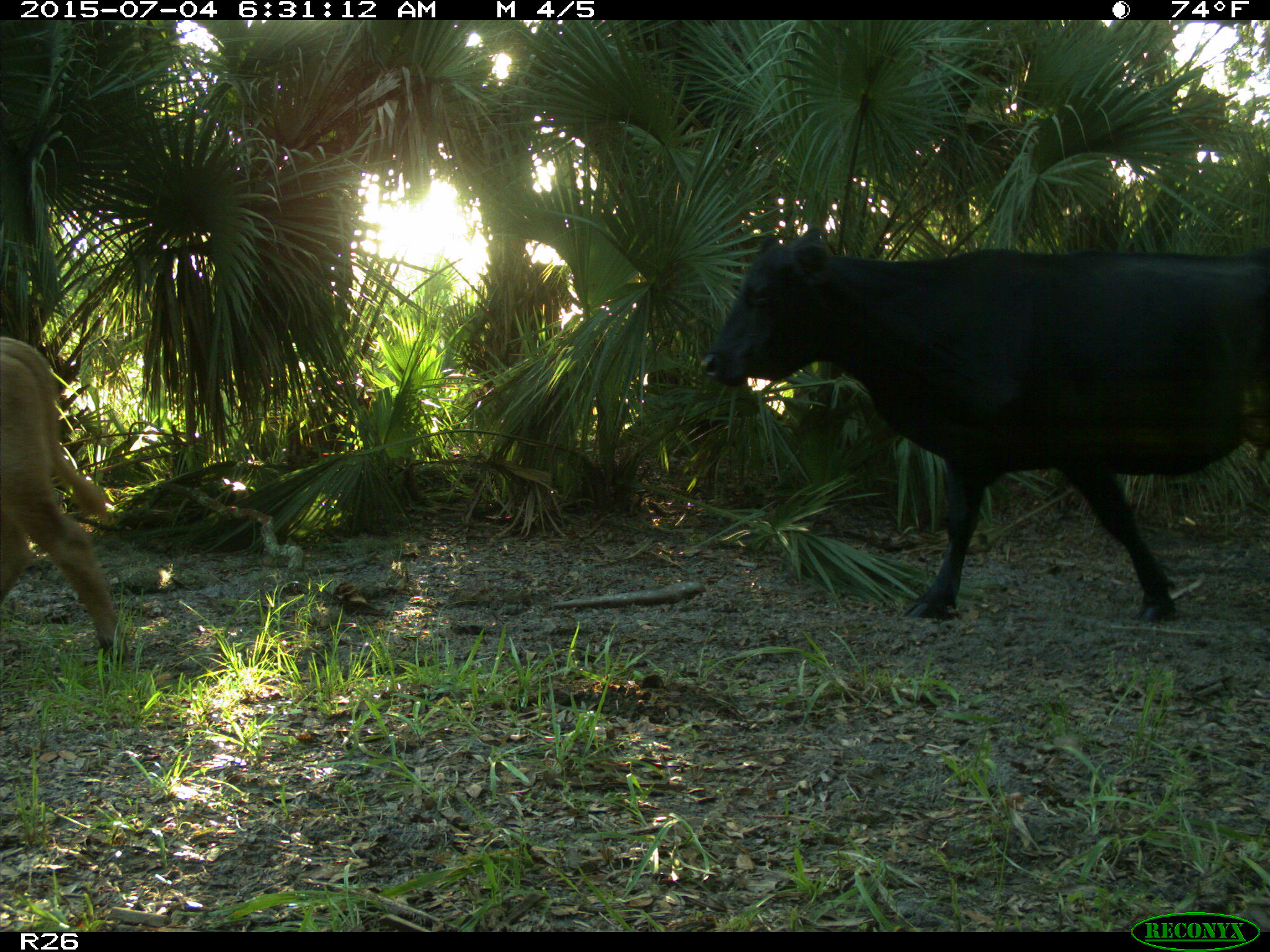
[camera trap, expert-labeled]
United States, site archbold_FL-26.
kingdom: Animalia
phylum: Chordata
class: Mammalia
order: Artiodactyla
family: Bovidae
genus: Bos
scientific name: Bos taurus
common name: domestic cow